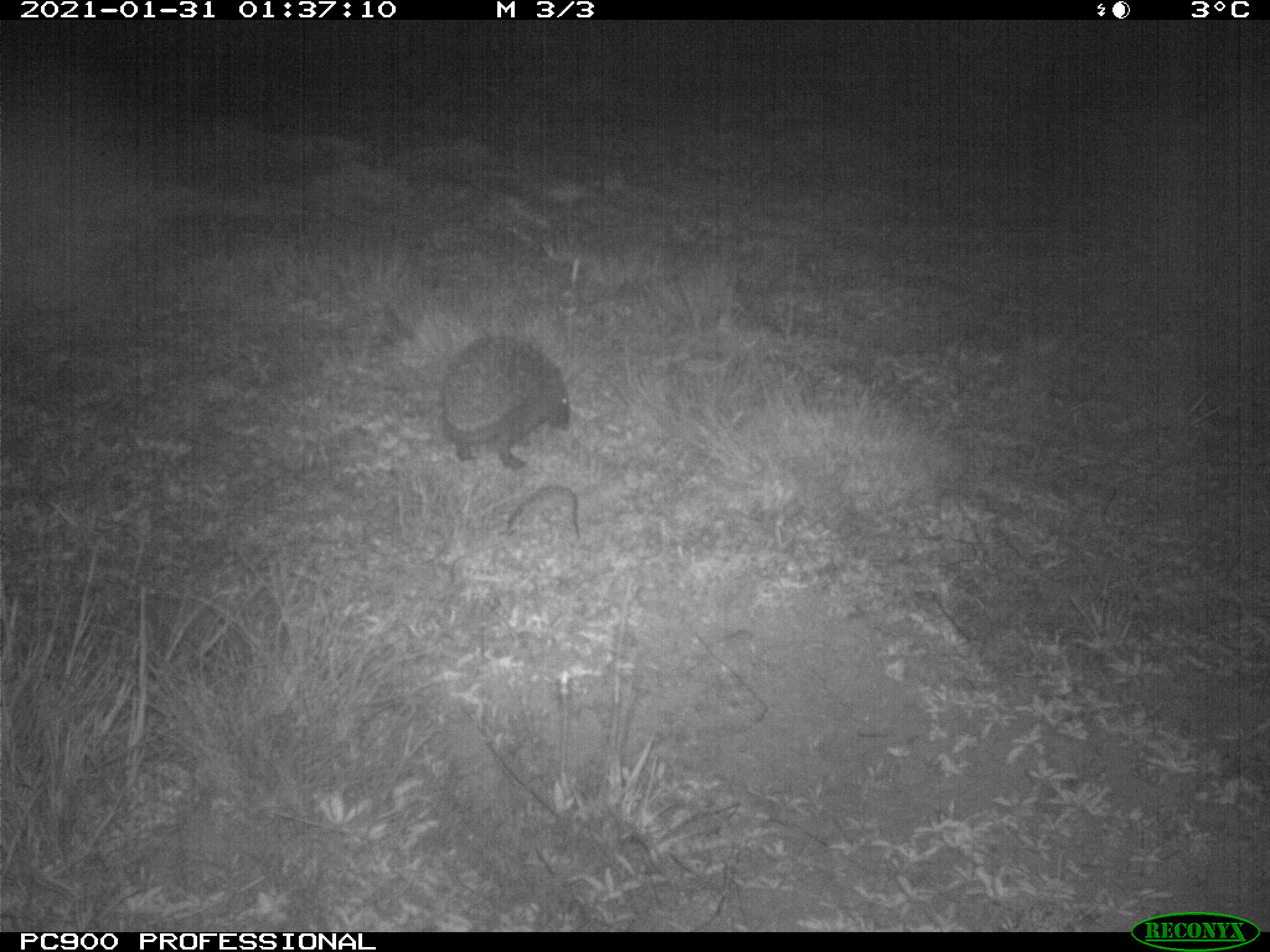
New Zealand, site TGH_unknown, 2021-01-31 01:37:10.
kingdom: Animalia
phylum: Chordata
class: Mammalia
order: Eulipotyphla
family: Erinaceidae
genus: Erinaceus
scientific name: Erinaceus europaeus europaeus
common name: european hedgehog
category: hedgehog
Hedgehog (european hedgehog) (Erinaceus europaeus europaeus).